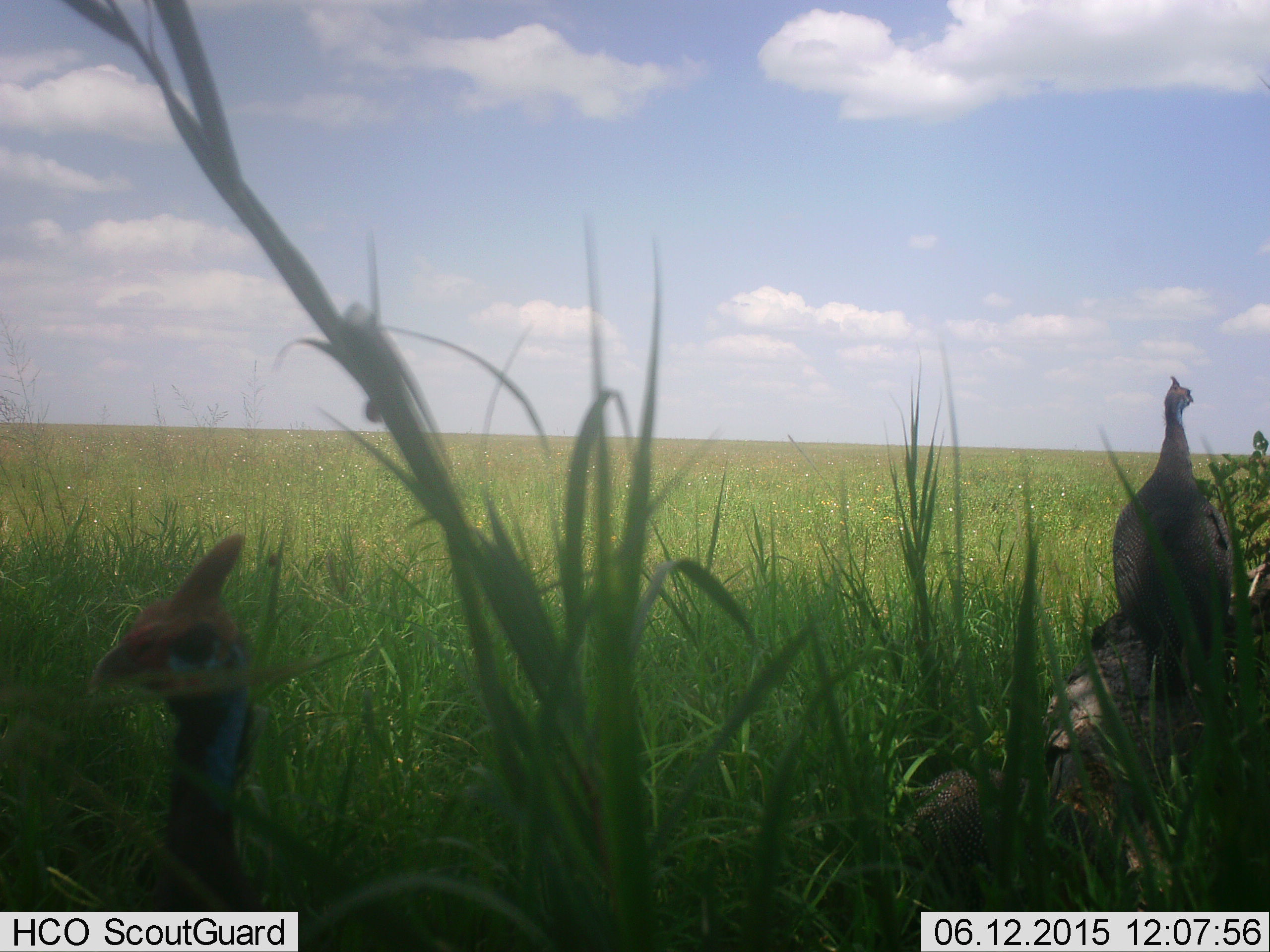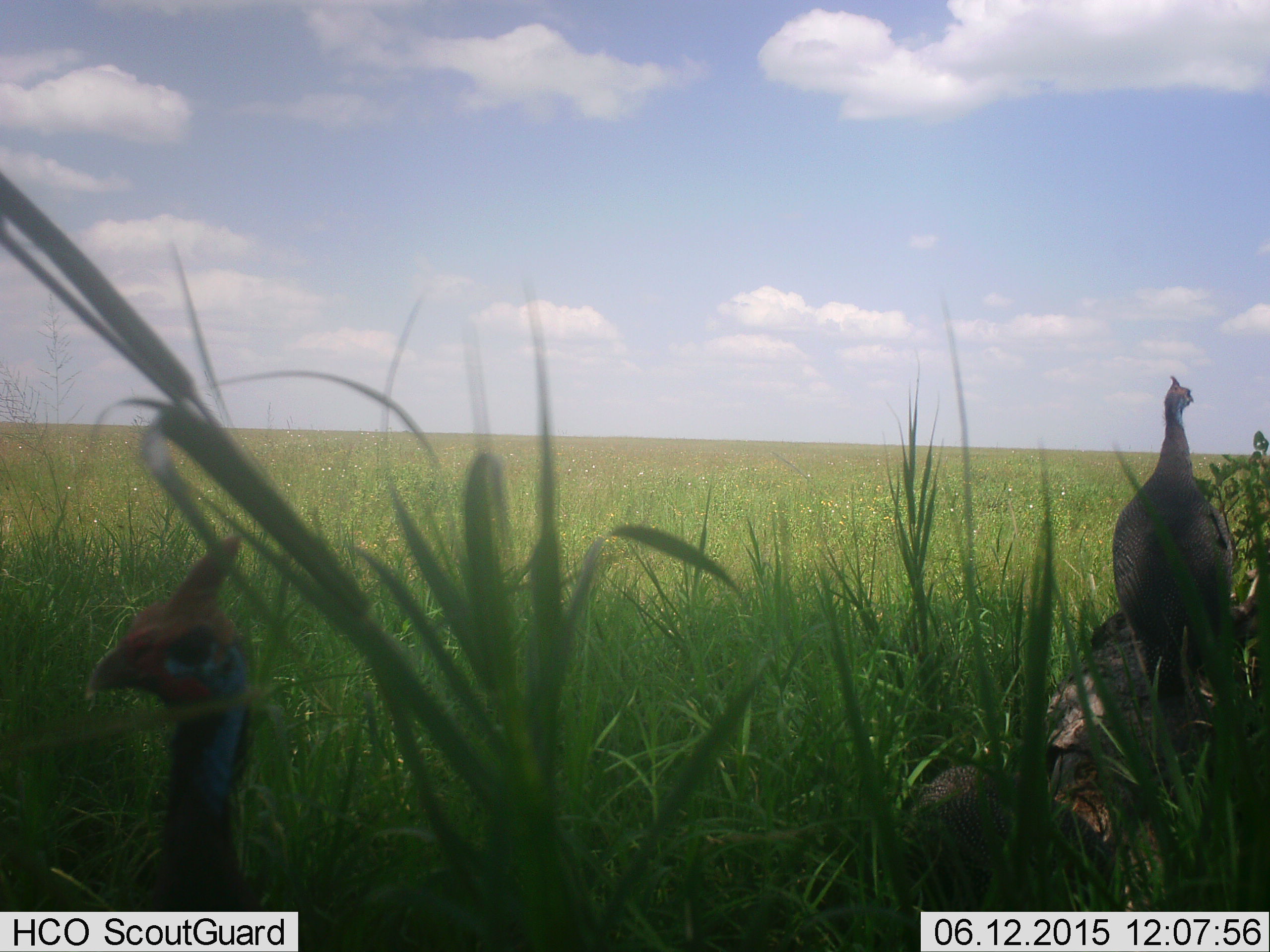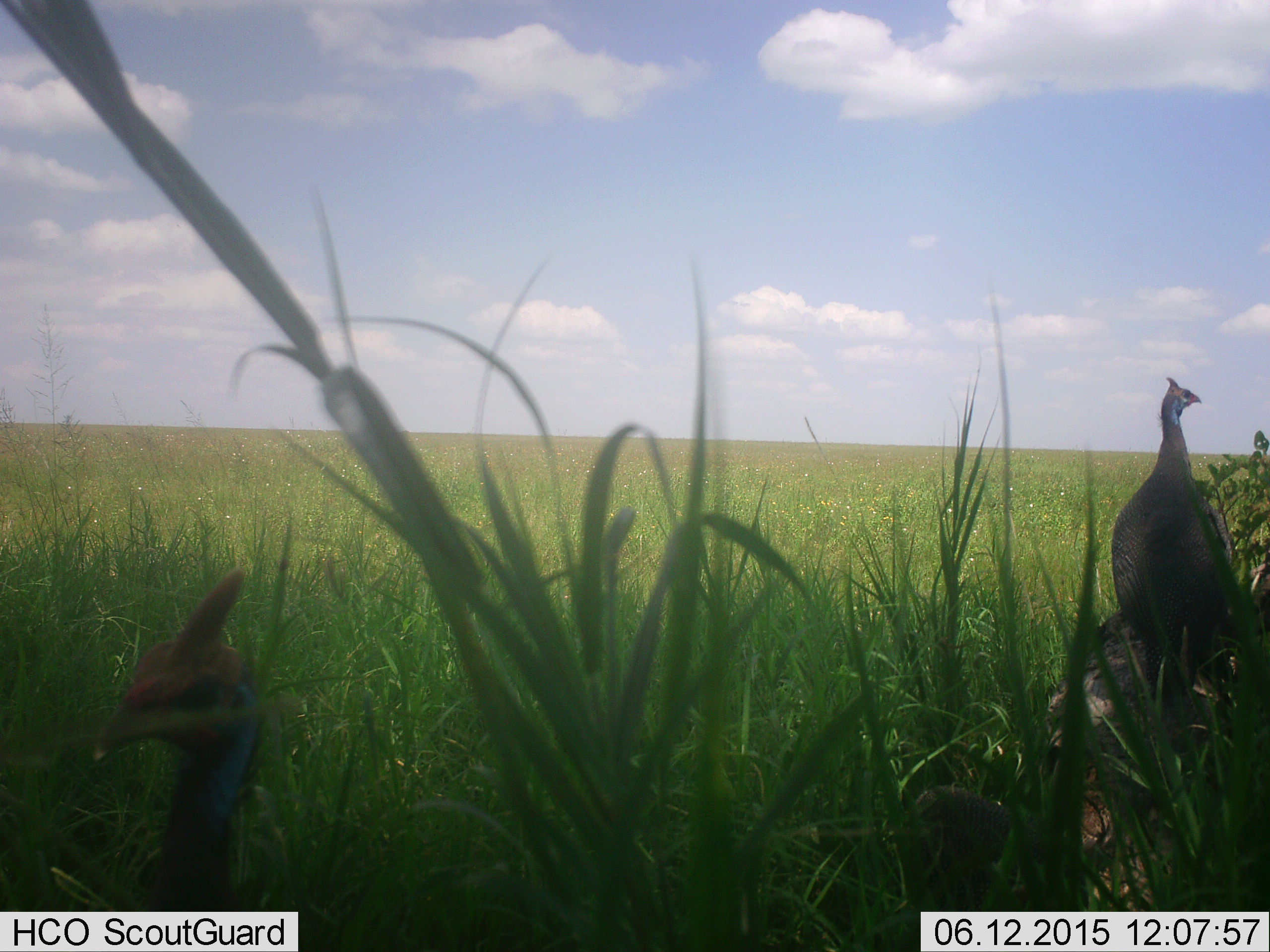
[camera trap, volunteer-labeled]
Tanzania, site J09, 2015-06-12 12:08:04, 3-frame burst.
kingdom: Animalia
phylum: Chordata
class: Aves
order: Galliformes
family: Numididae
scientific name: Numididae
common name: guinea fowl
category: guineafowl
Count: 3.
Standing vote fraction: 90%.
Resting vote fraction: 10%.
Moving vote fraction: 0%.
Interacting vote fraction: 0%.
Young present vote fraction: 0%.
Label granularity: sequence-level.